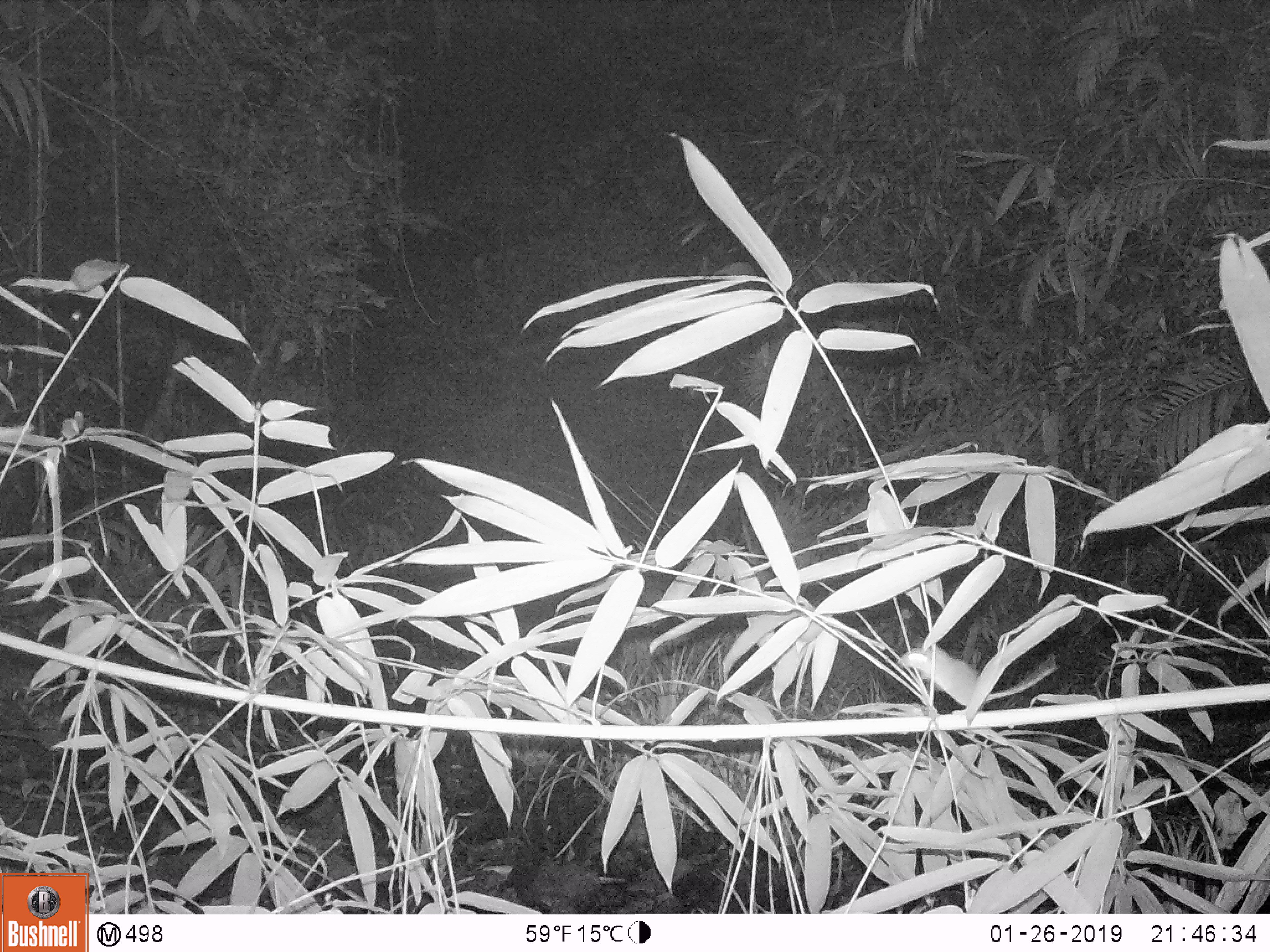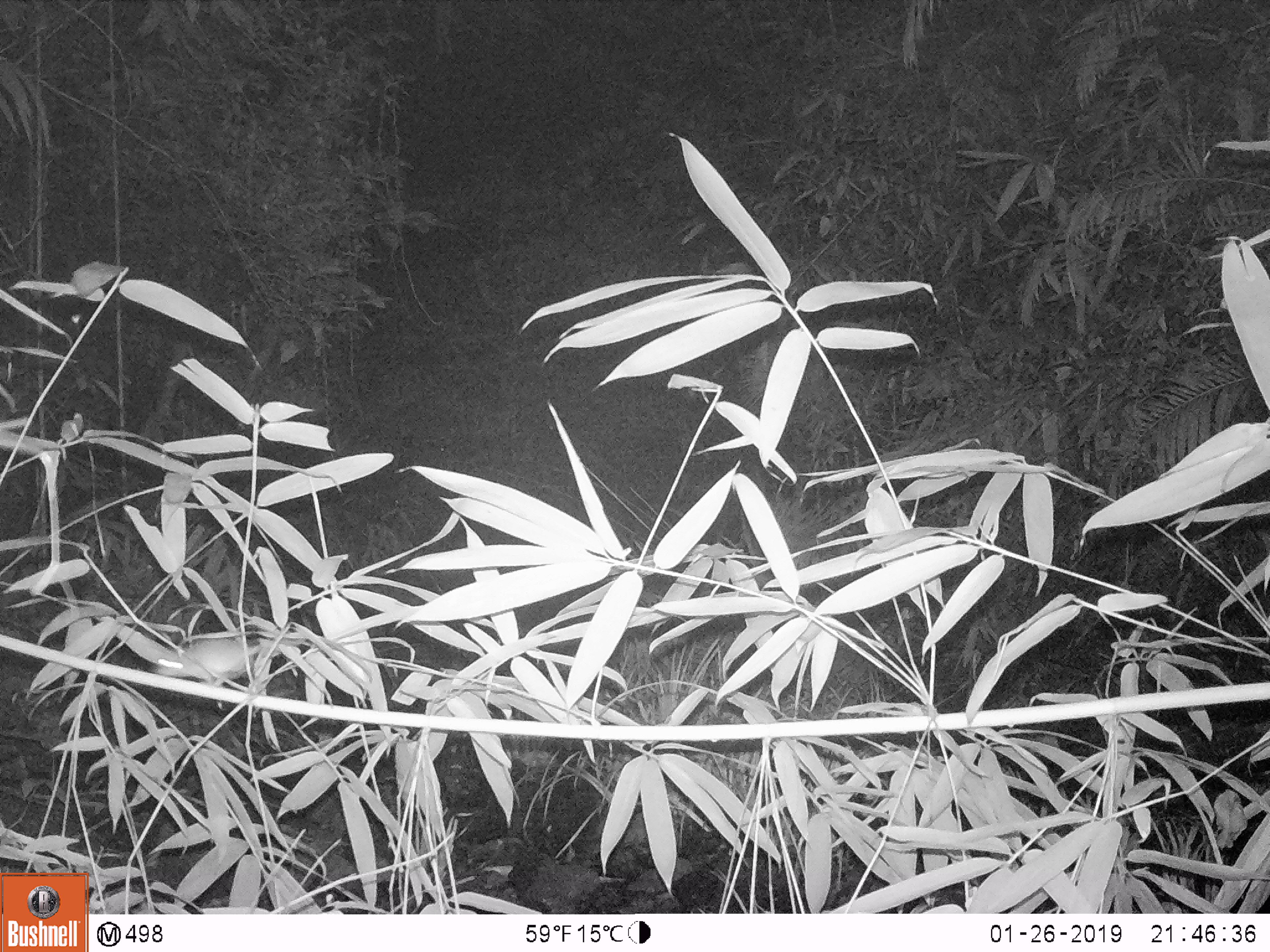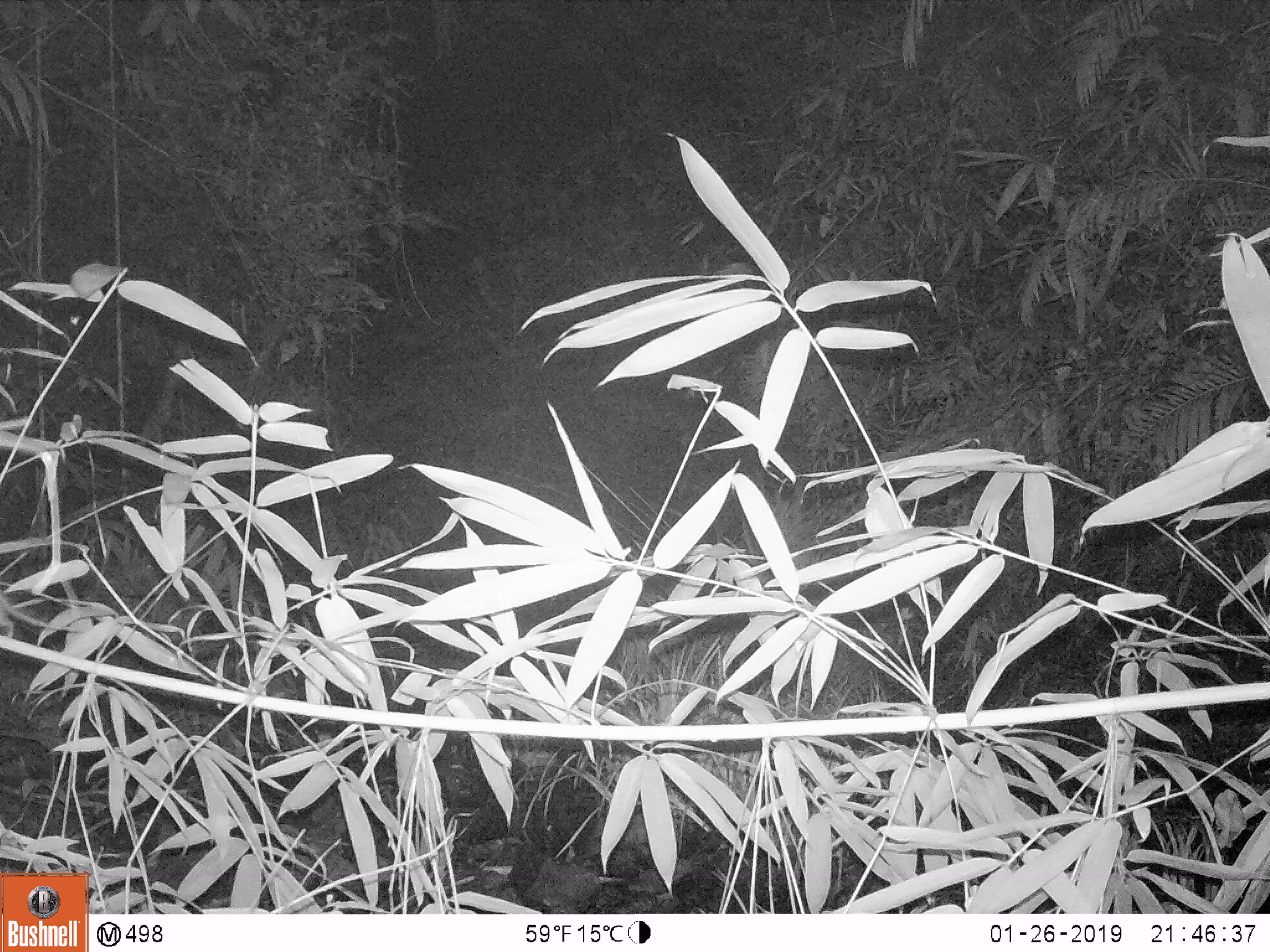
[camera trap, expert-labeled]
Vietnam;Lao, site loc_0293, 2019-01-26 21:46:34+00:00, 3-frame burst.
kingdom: Animalia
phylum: Chordata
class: Mammalia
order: Rodentia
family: Muridae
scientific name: Muridae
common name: old-world mice and rats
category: unidentified murid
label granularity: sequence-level